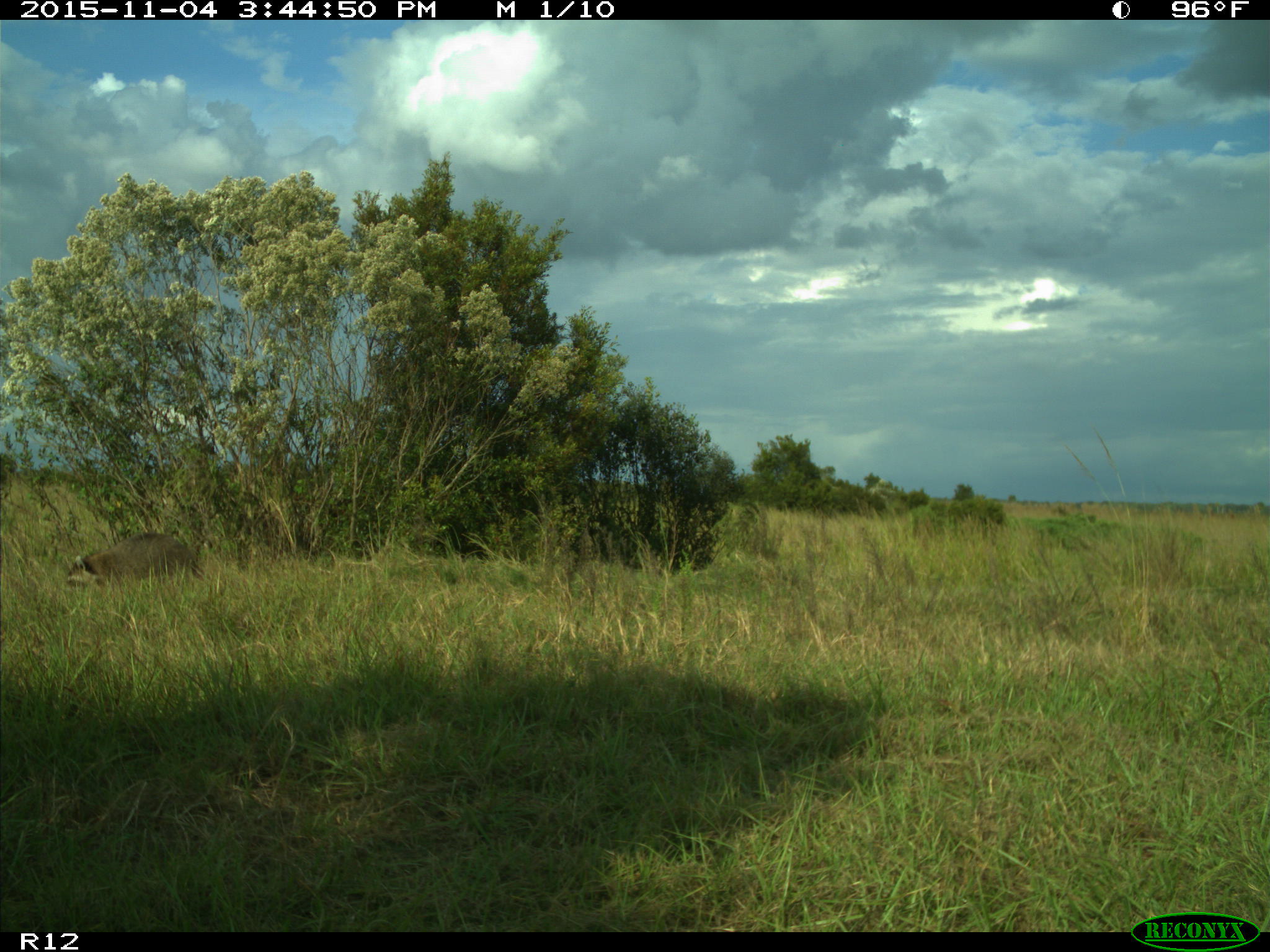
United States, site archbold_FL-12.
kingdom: Animalia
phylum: Chordata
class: Mammalia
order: Carnivora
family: Procyonidae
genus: Procyon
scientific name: Procyon lotor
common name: common raccoon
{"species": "Procyon lotor (common raccoon)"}